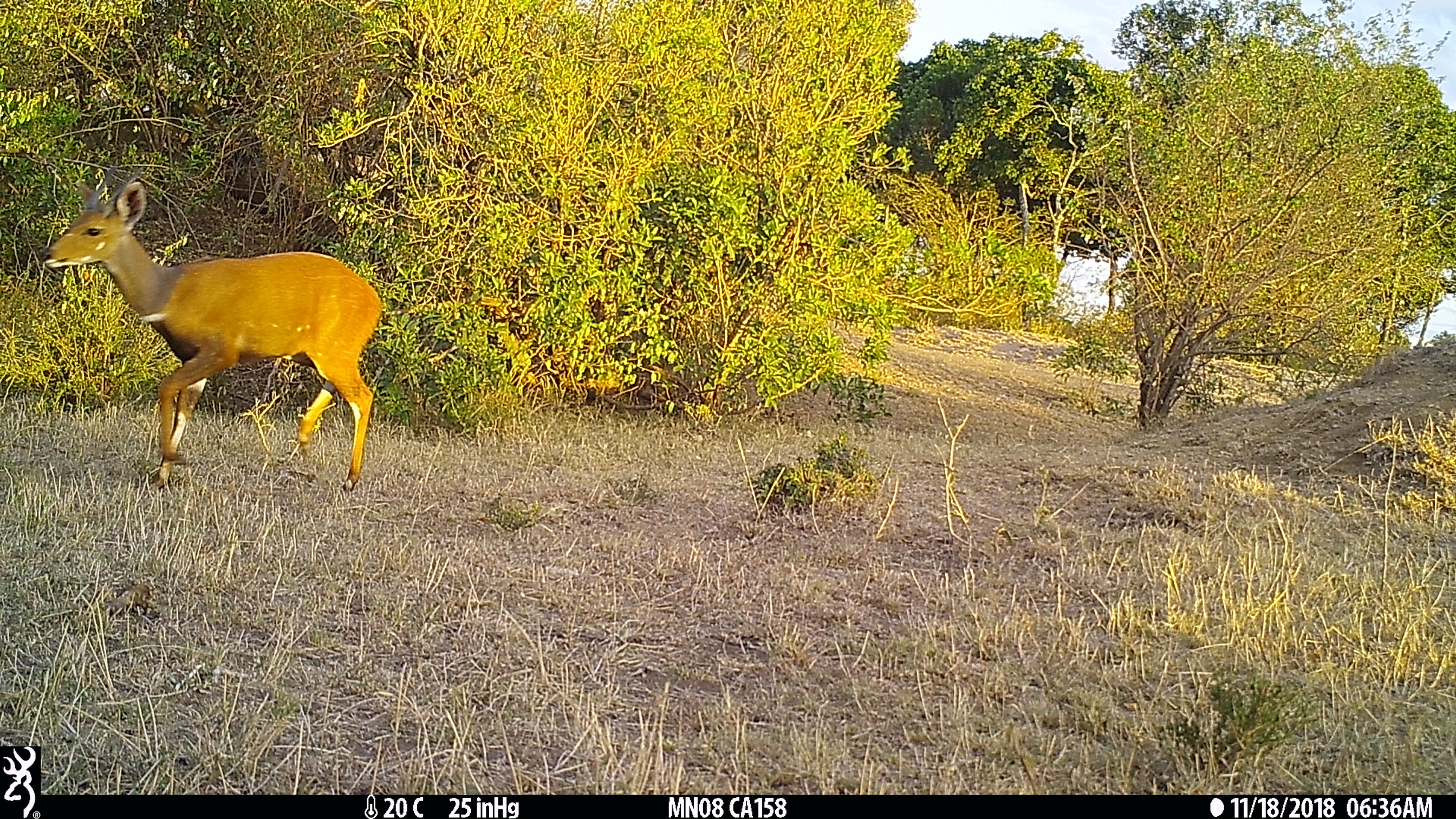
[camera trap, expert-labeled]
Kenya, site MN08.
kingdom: Animalia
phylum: Chordata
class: Mammalia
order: Artiodactyla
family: Bovidae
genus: Tragelaphus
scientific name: Tragelaphus scriptus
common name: bushbuck